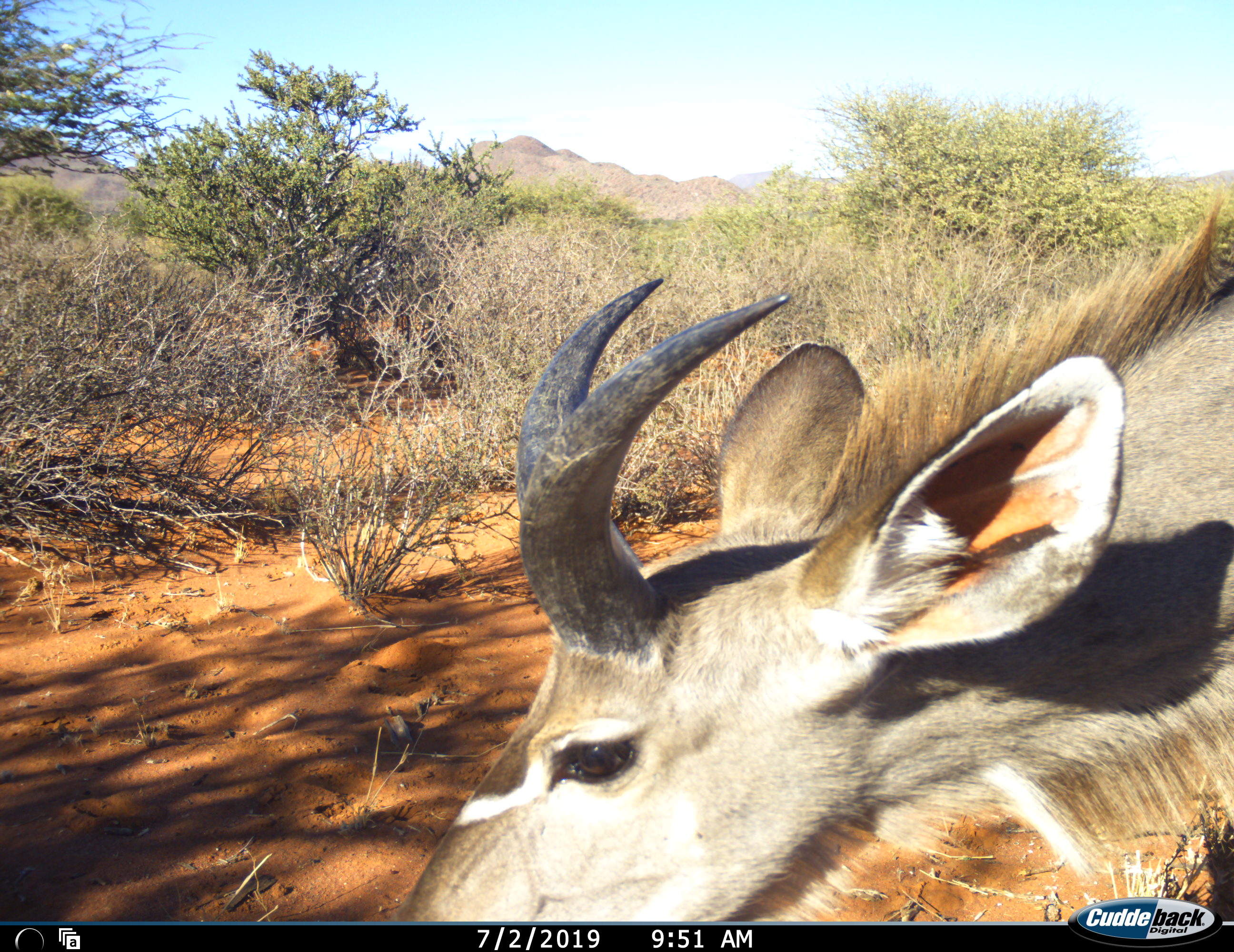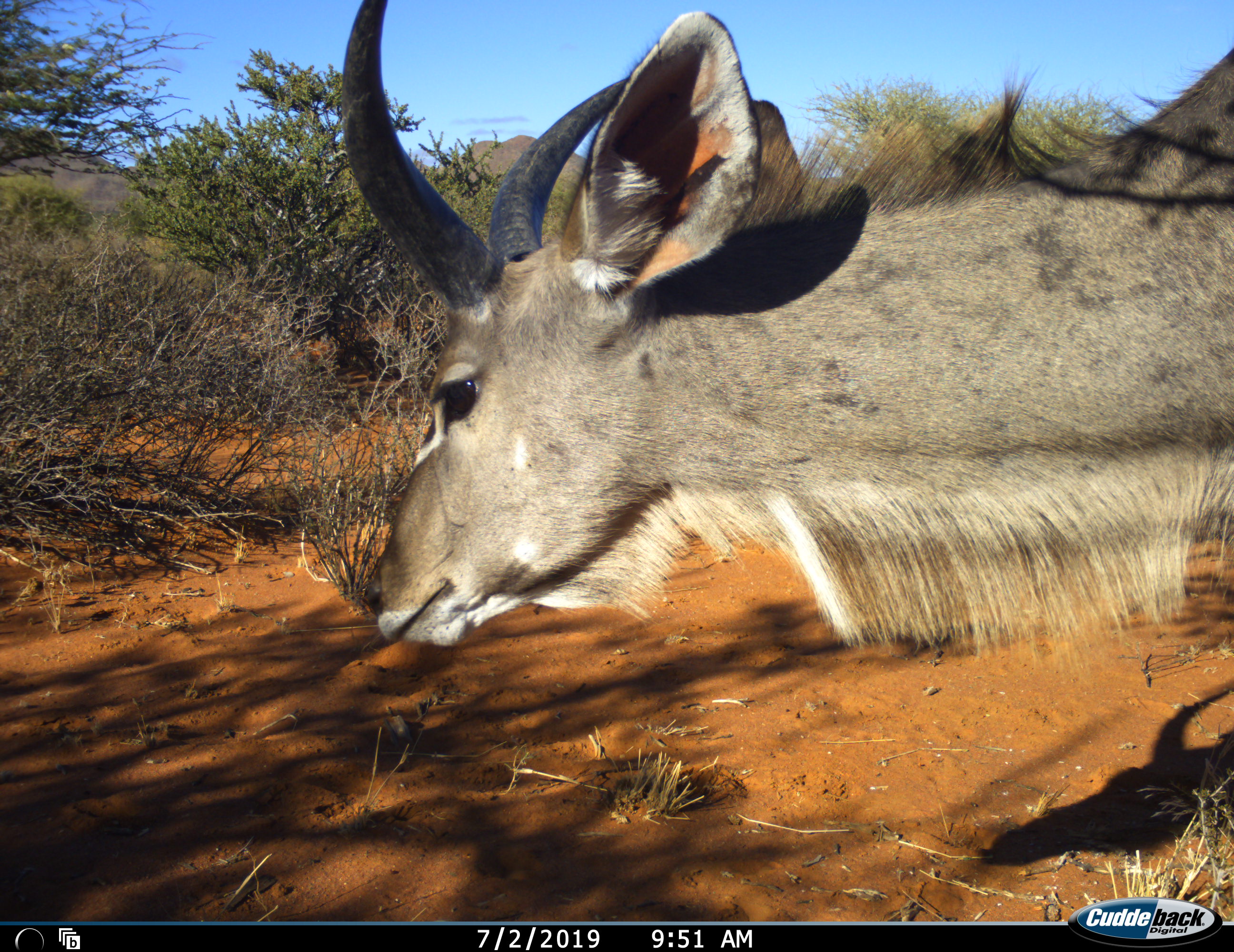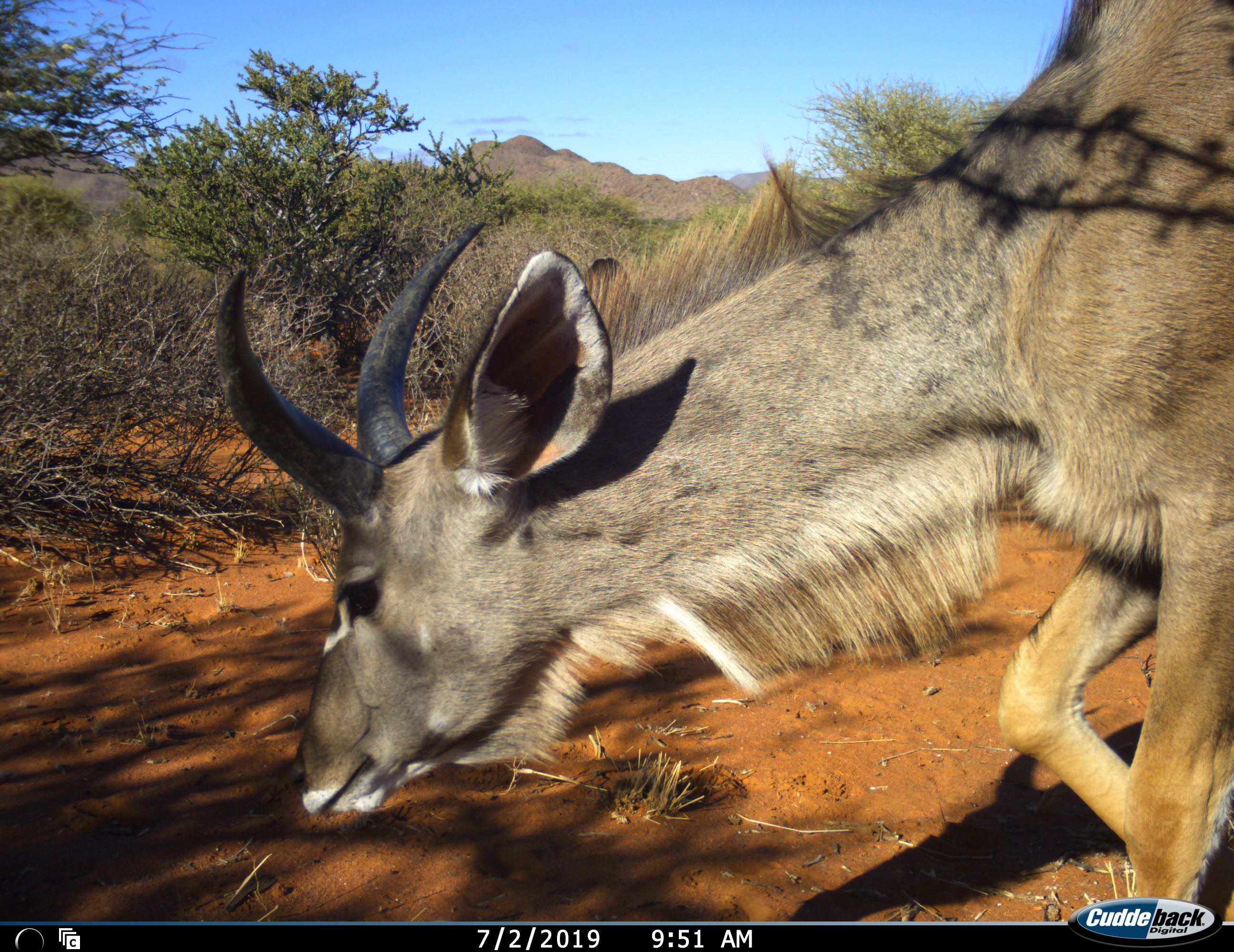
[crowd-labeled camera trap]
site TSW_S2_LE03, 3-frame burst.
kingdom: Animalia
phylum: Chordata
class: Mammalia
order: Artiodactyla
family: Bovidae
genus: Tragelaphus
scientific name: Tragelaphus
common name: kudu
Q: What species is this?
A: Kudu (Tragelaphus).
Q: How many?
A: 1.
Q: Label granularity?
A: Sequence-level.